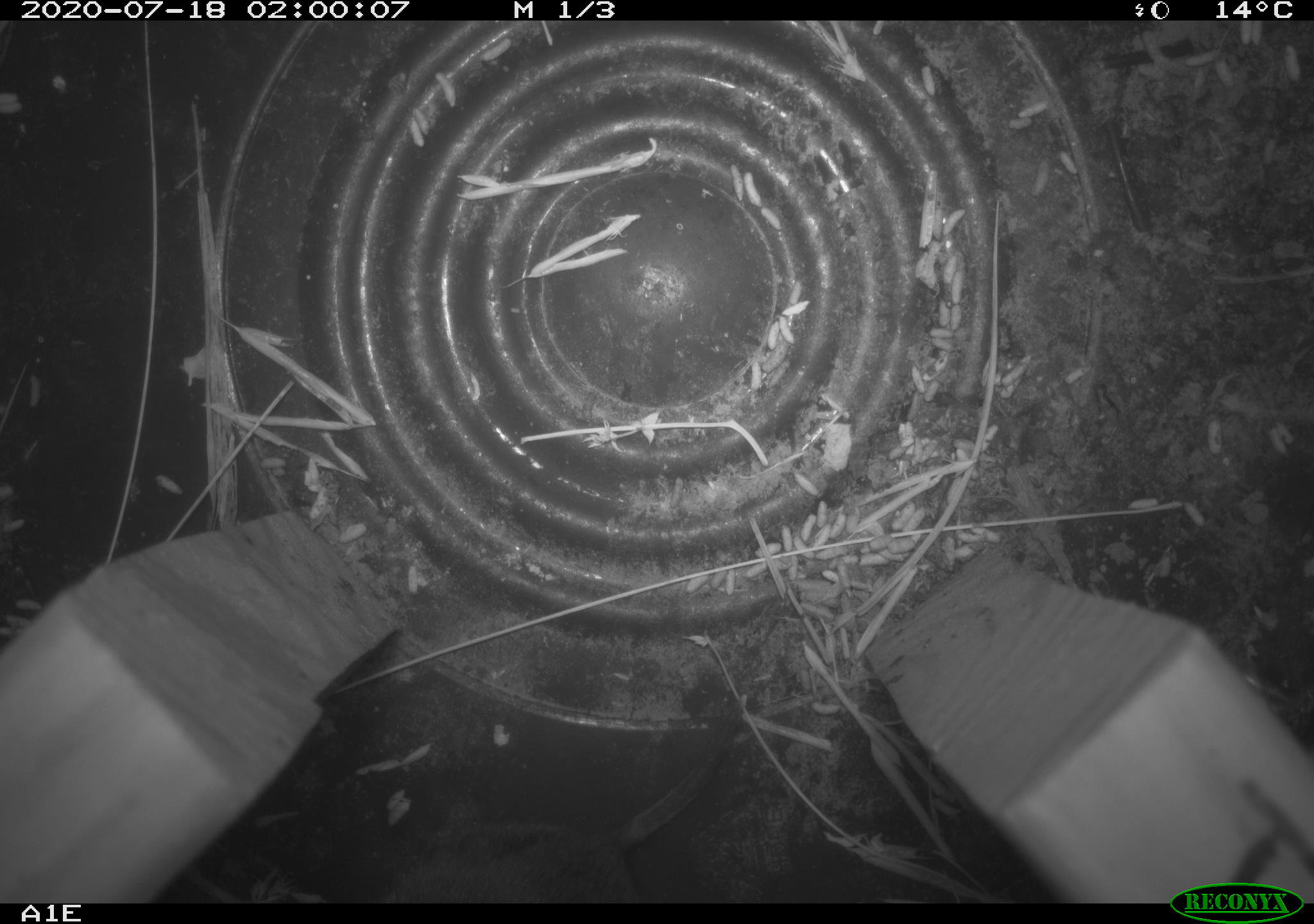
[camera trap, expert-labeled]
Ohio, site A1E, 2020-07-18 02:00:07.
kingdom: Animalia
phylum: Chordata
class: Mammalia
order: Rodentia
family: Cricetidae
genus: Microtus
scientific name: Microtus pennsylvanicus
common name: meadow vole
Meadow vole (Microtus pennsylvanicus).